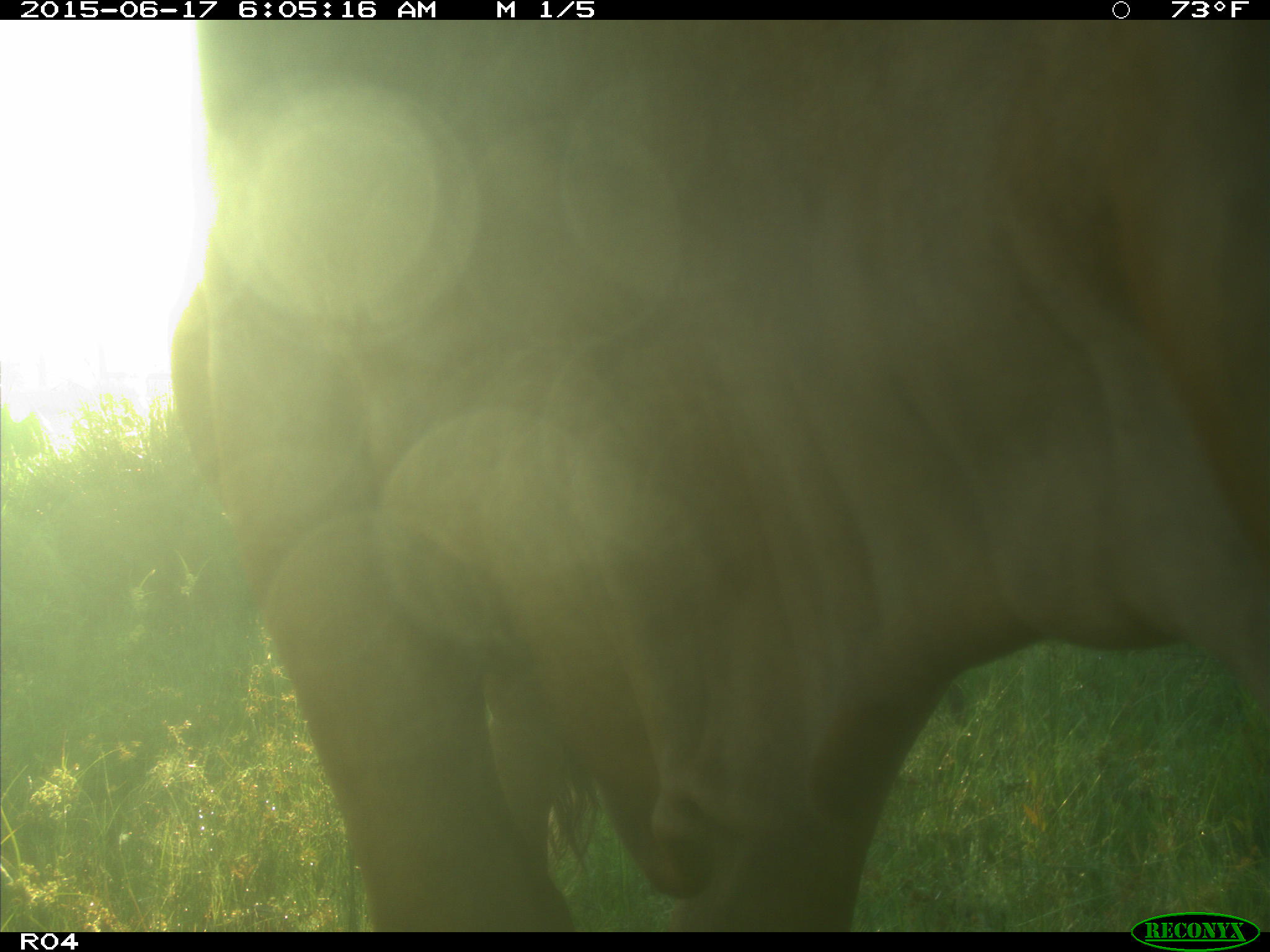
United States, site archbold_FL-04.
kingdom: Animalia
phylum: Chordata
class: Mammalia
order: Artiodactyla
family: Bovidae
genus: Bos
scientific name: Bos taurus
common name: domestic cow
Bos taurus (domestic cow).